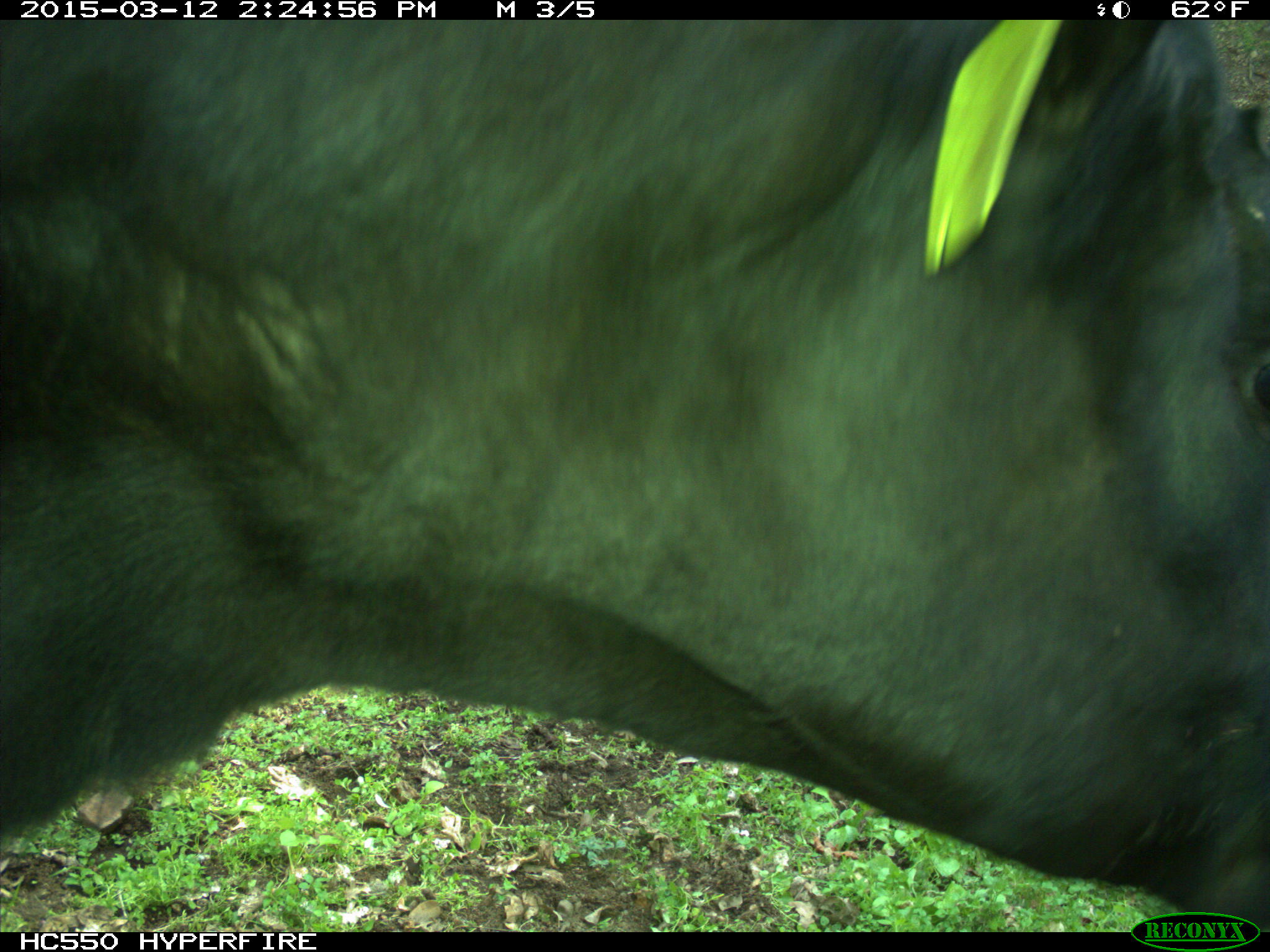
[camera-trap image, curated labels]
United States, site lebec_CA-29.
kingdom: Animalia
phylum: Chordata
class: Mammalia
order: Artiodactyla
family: Bovidae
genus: Bos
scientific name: Bos taurus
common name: domestic cow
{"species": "Bos taurus (domestic cow)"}